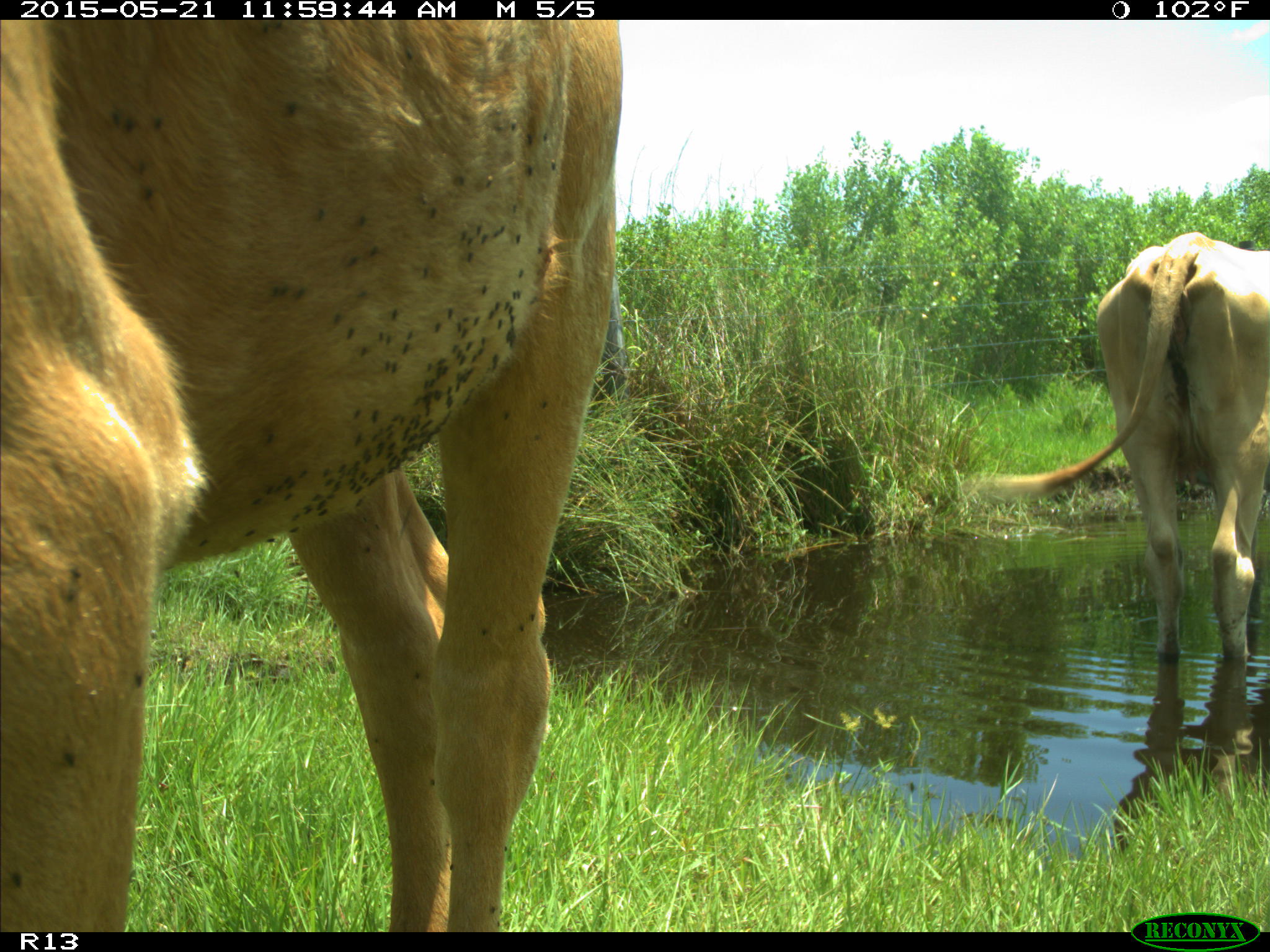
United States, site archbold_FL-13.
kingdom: Animalia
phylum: Chordata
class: Mammalia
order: Artiodactyla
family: Bovidae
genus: Bos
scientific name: Bos taurus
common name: domestic cow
Bos taurus (domestic cow).